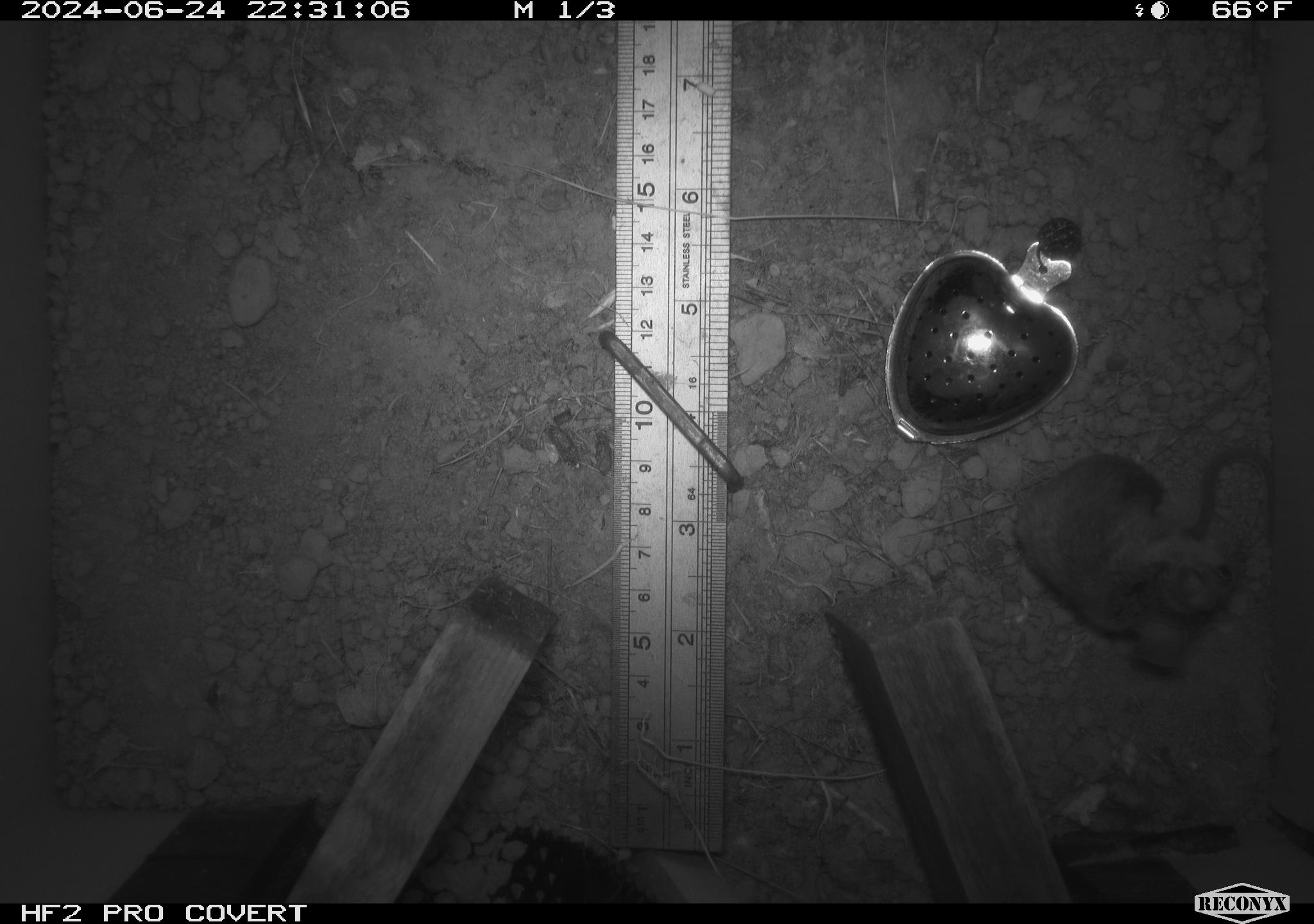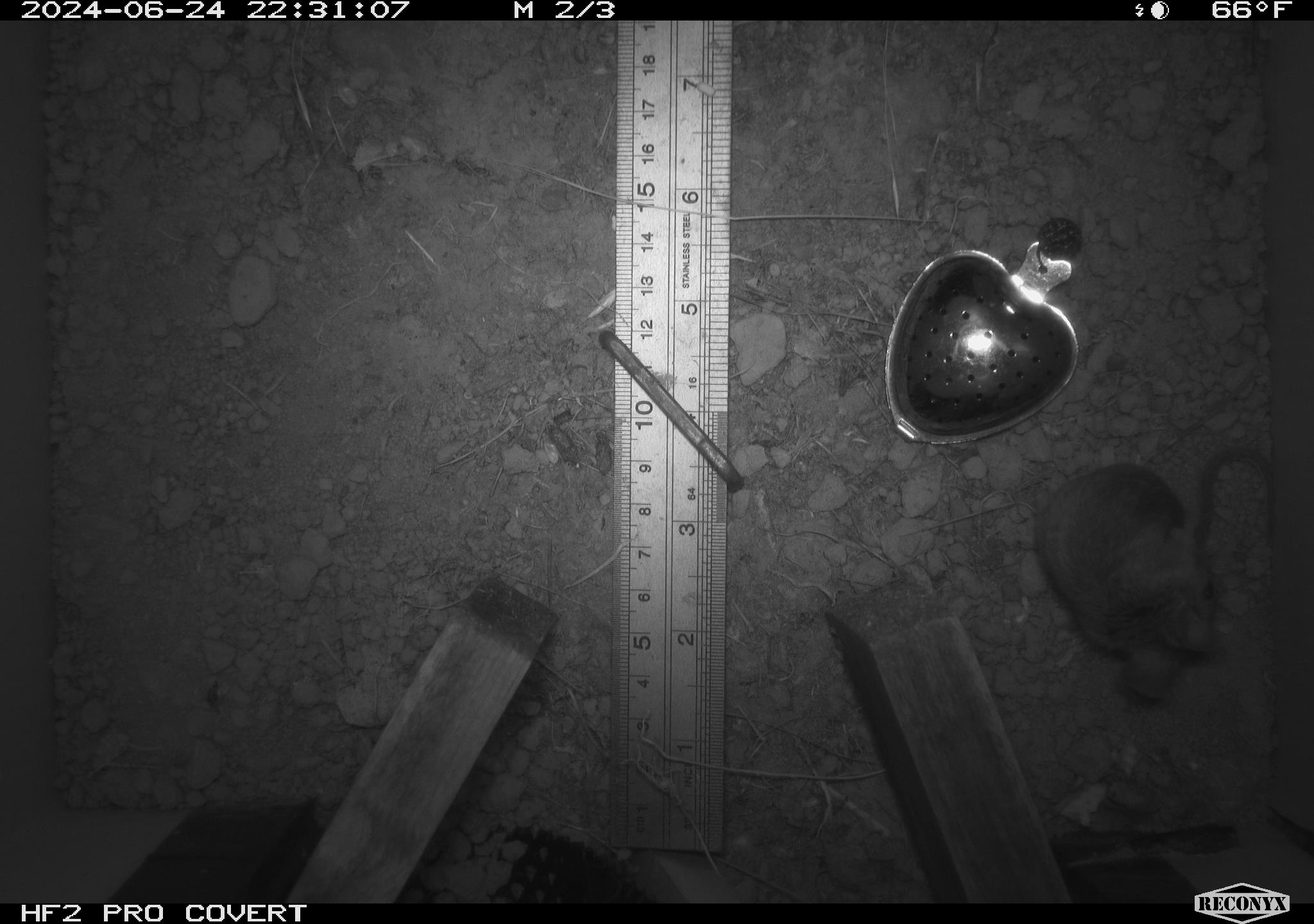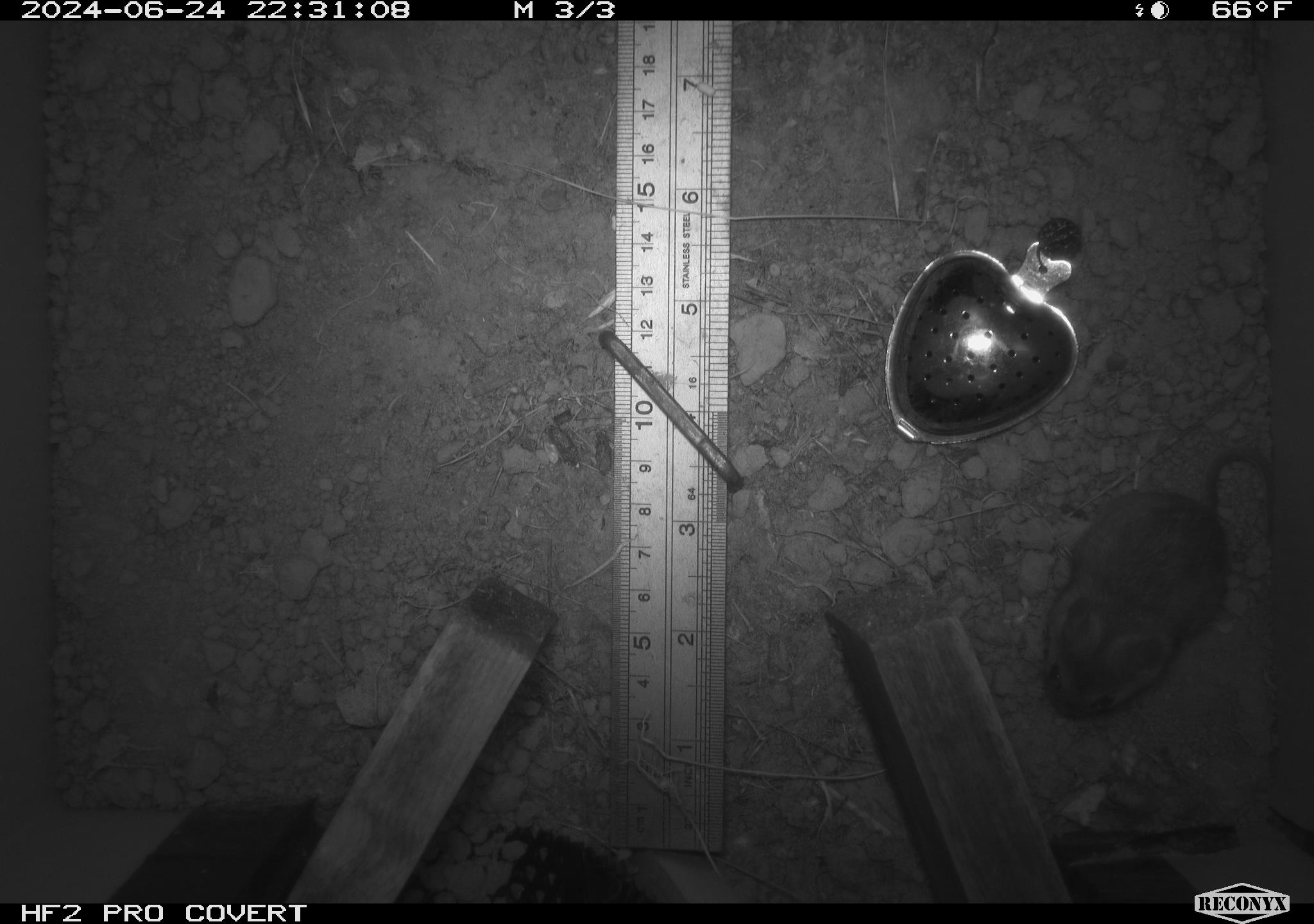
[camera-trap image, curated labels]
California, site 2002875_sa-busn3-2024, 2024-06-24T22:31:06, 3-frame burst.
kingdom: Animalia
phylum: Chordata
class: Mammalia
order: Rodentia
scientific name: Rodentia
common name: mouse species